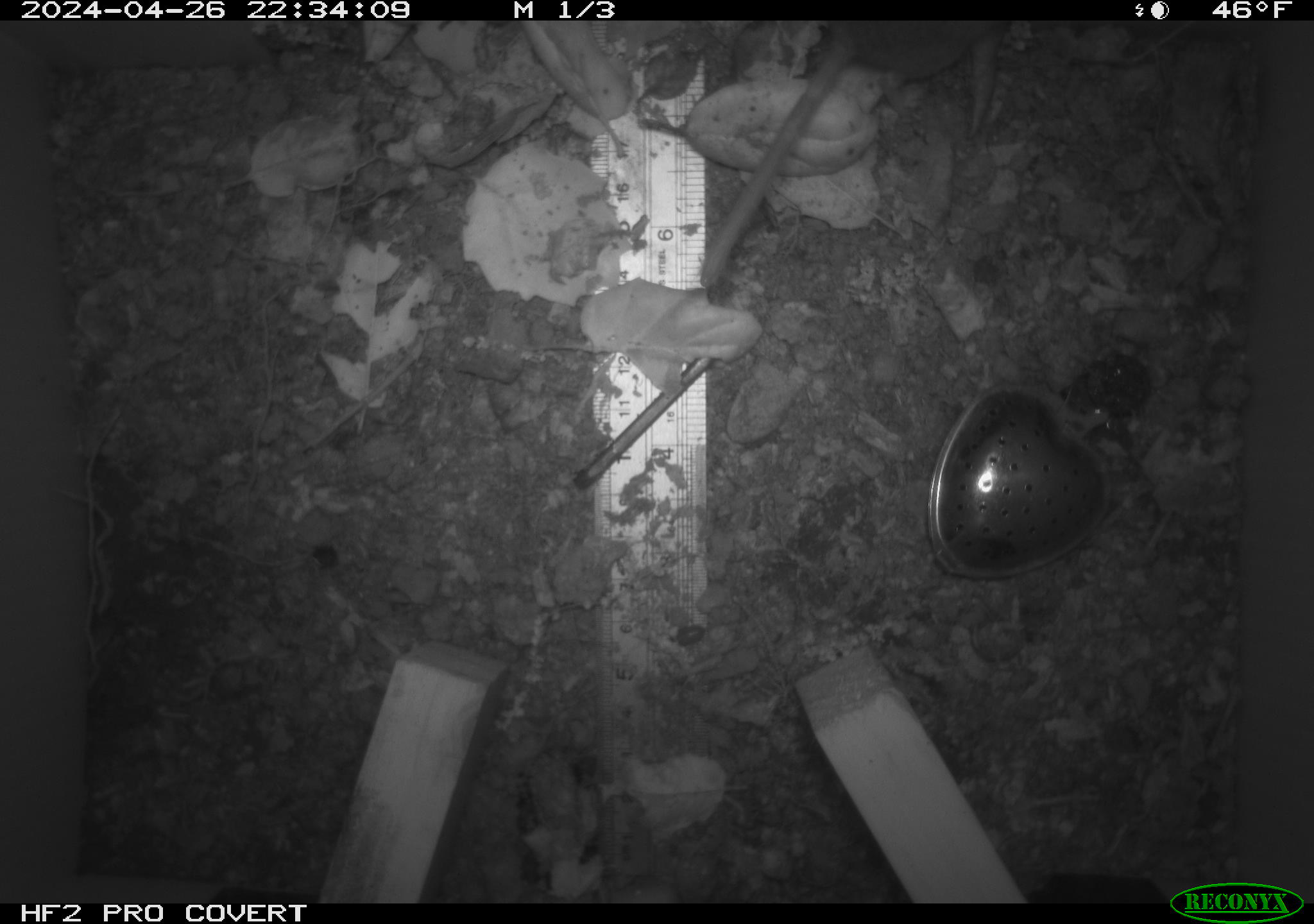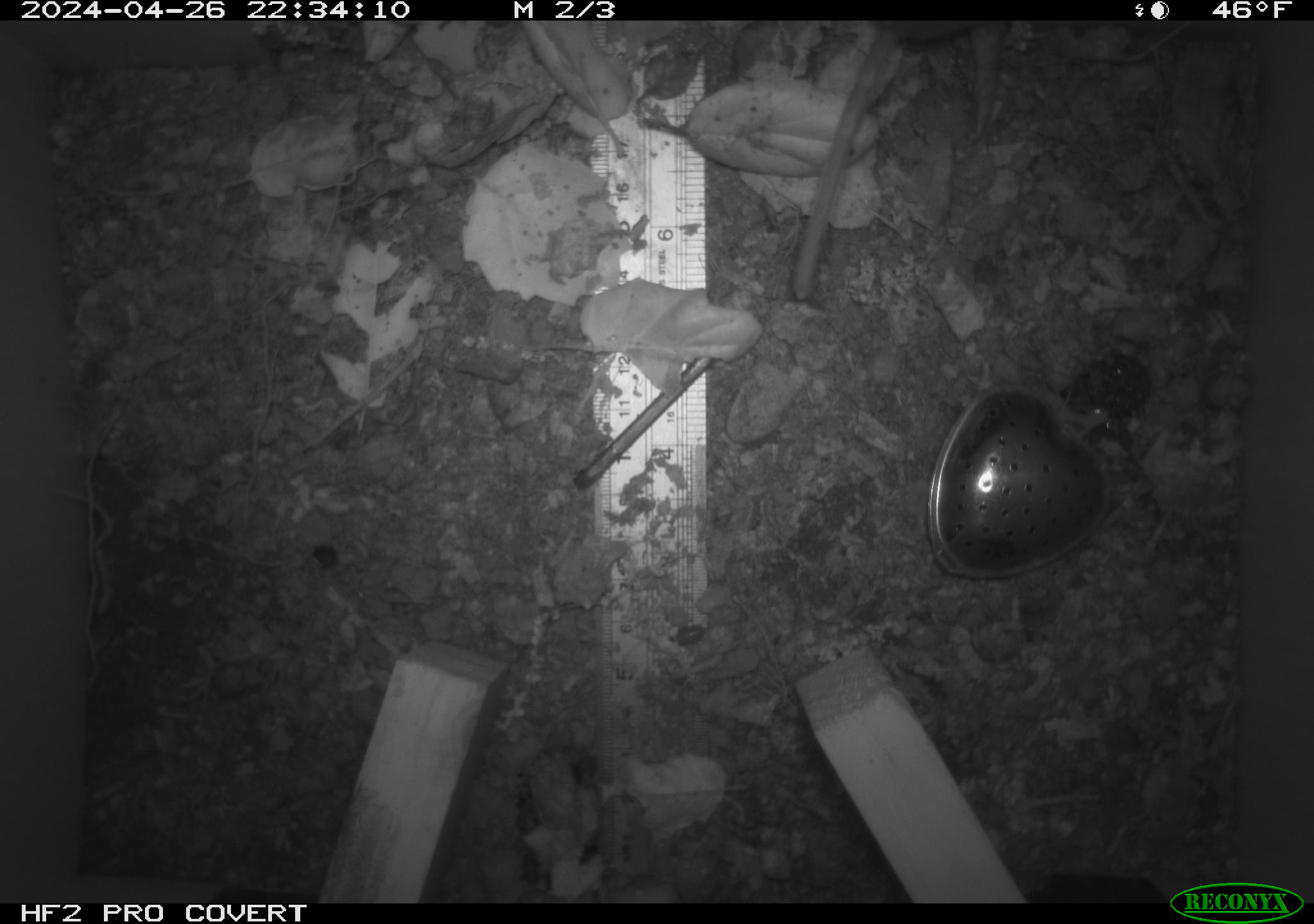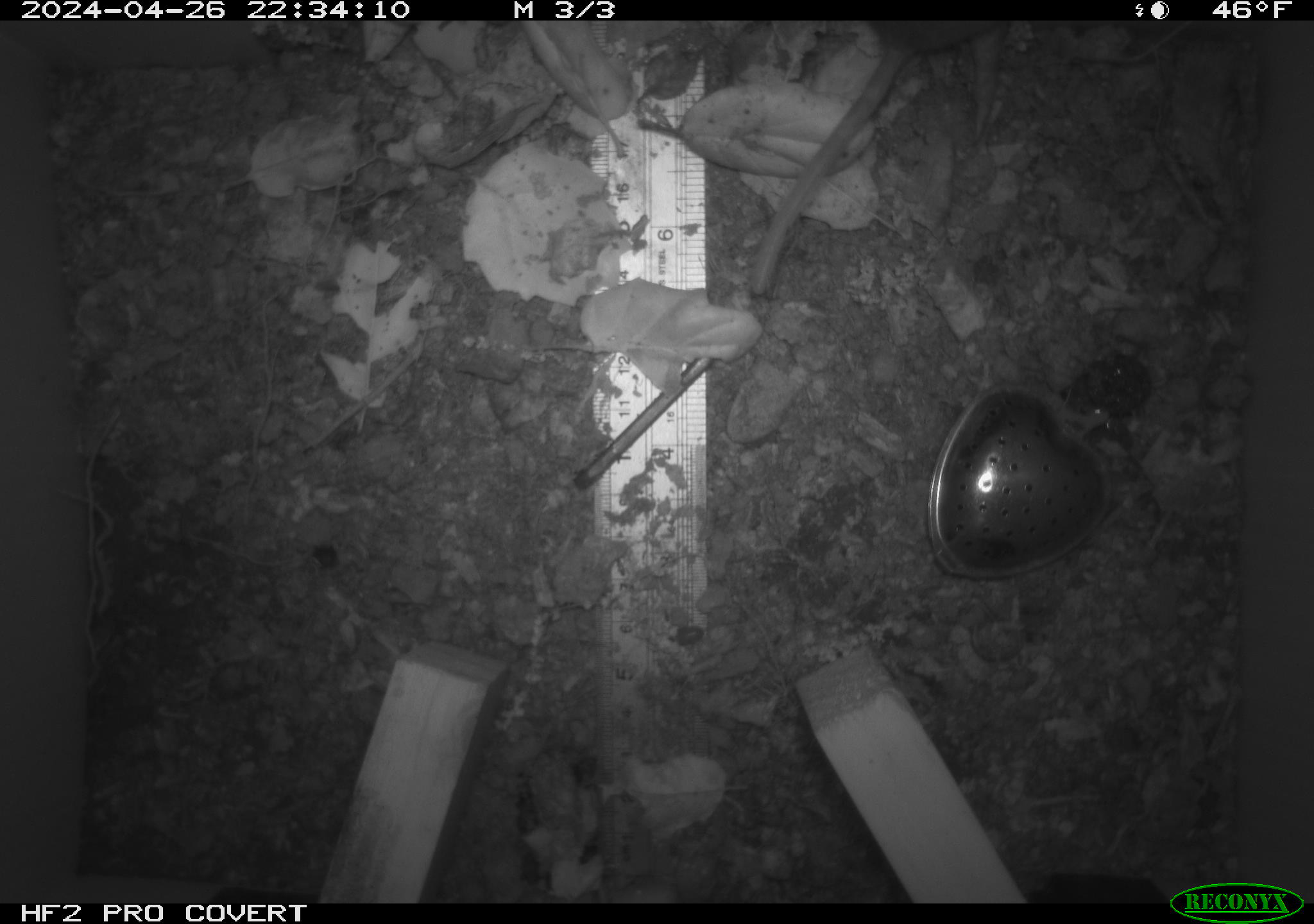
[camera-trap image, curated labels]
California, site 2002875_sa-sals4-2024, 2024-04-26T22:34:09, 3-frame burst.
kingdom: Animalia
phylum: Chordata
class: Mammalia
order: Rodentia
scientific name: Rodentia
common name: rodent